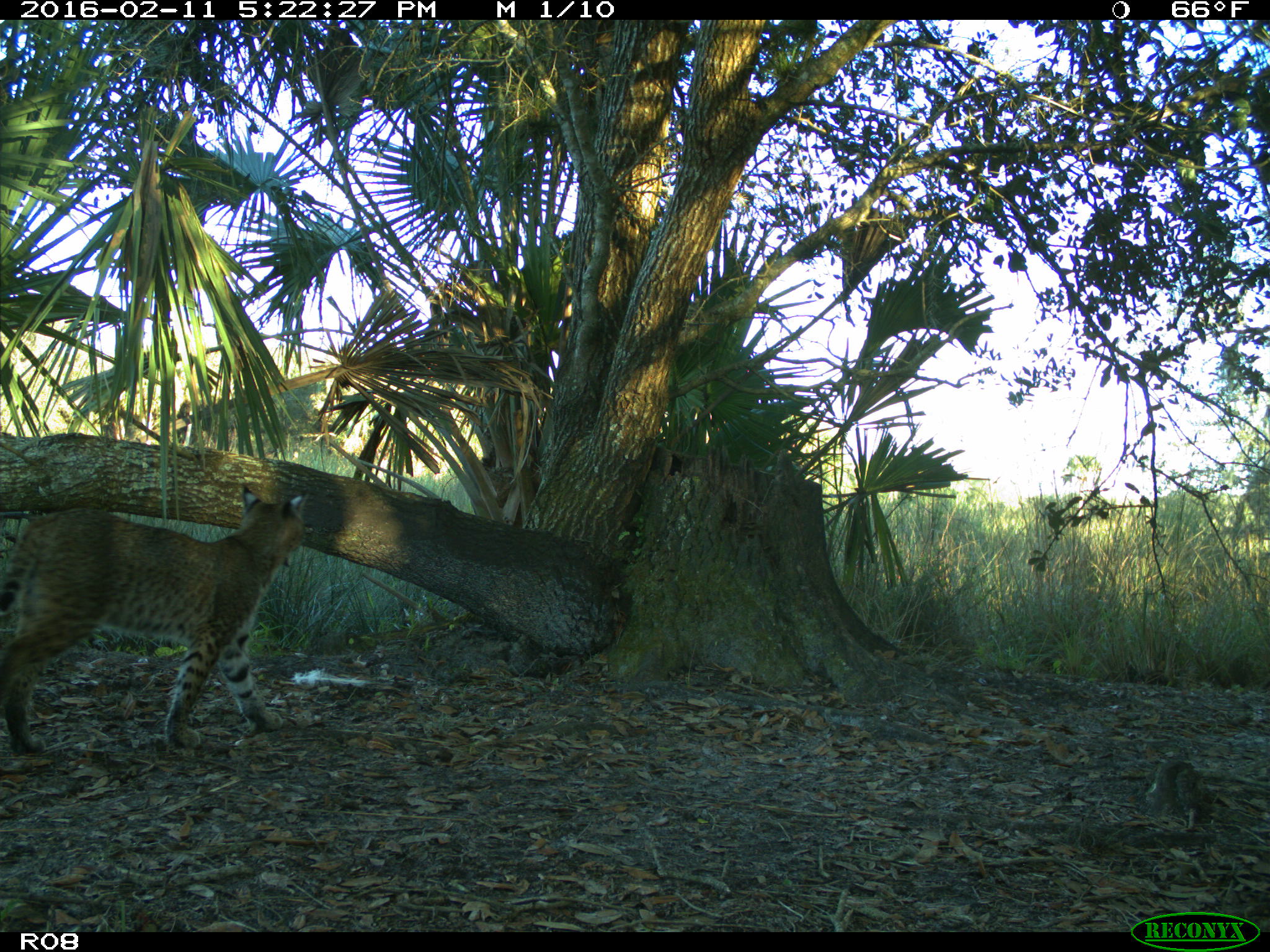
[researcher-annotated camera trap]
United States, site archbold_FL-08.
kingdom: Animalia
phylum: Chordata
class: Mammalia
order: Carnivora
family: Felidae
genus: Lynx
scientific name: Lynx rufus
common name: bobcat